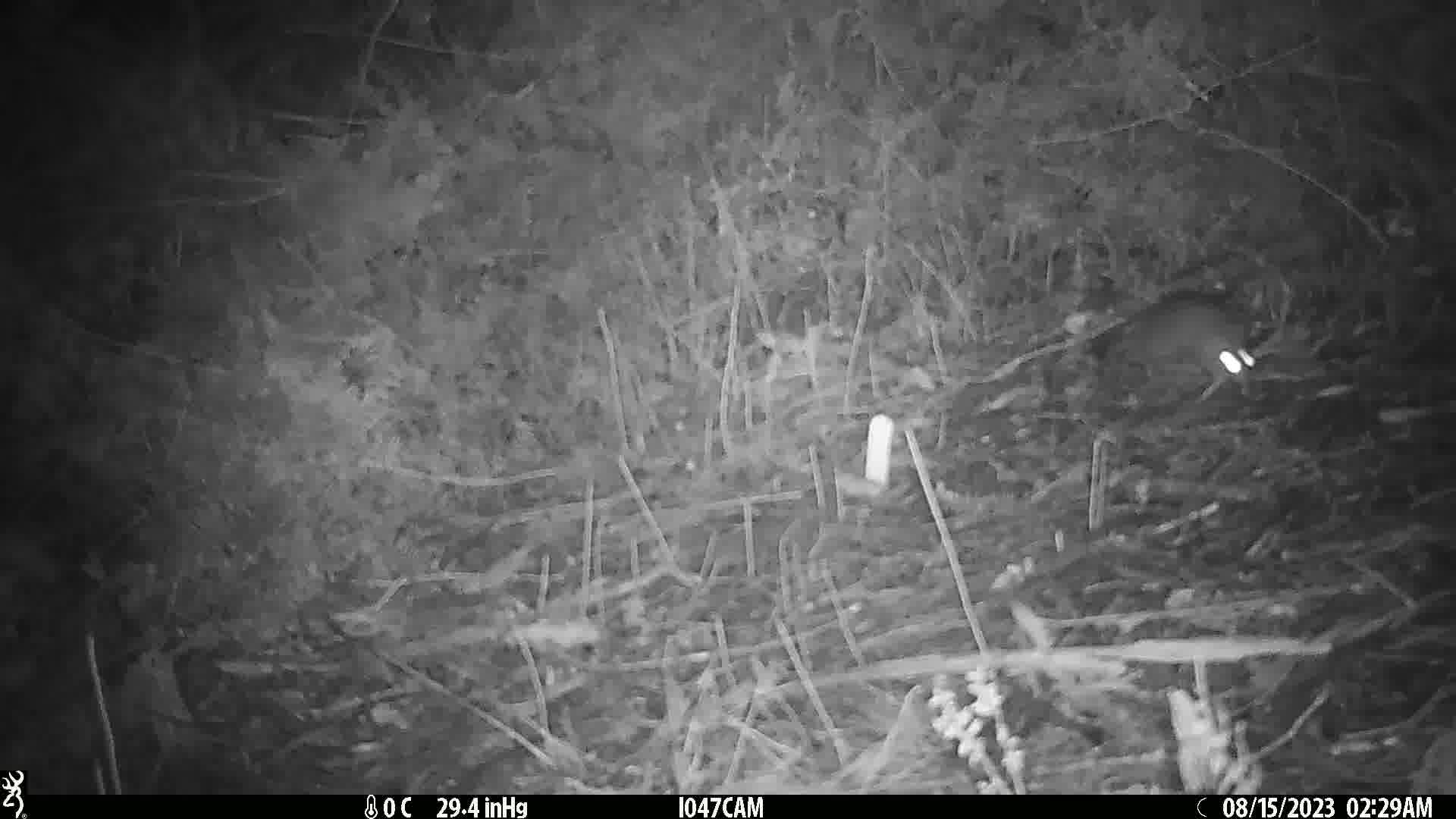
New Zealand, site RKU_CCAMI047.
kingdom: Animalia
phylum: Chordata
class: Mammalia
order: Rodentia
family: Muridae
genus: Rattus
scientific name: Rattus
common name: rat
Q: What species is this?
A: Rat (Rattus).